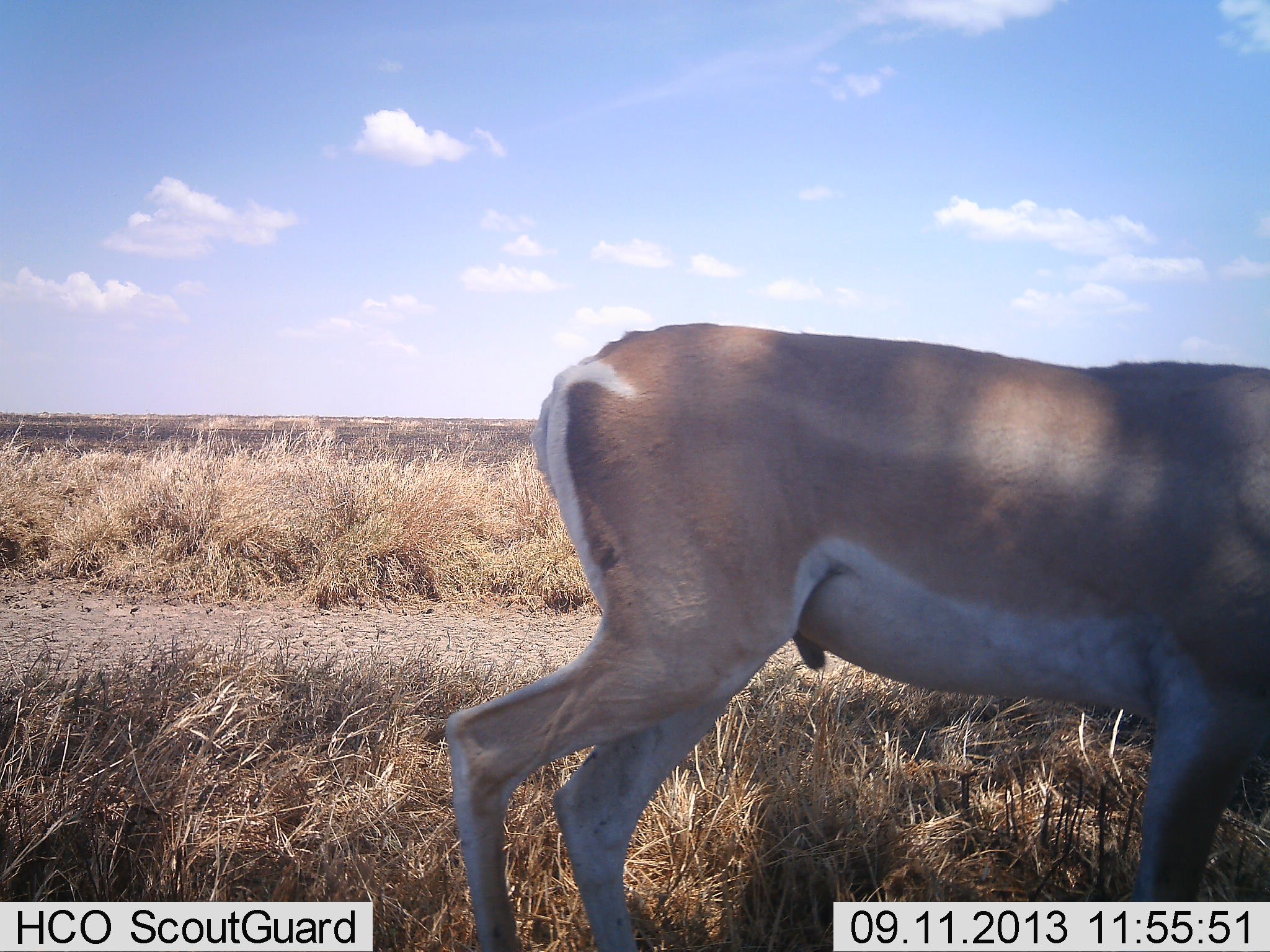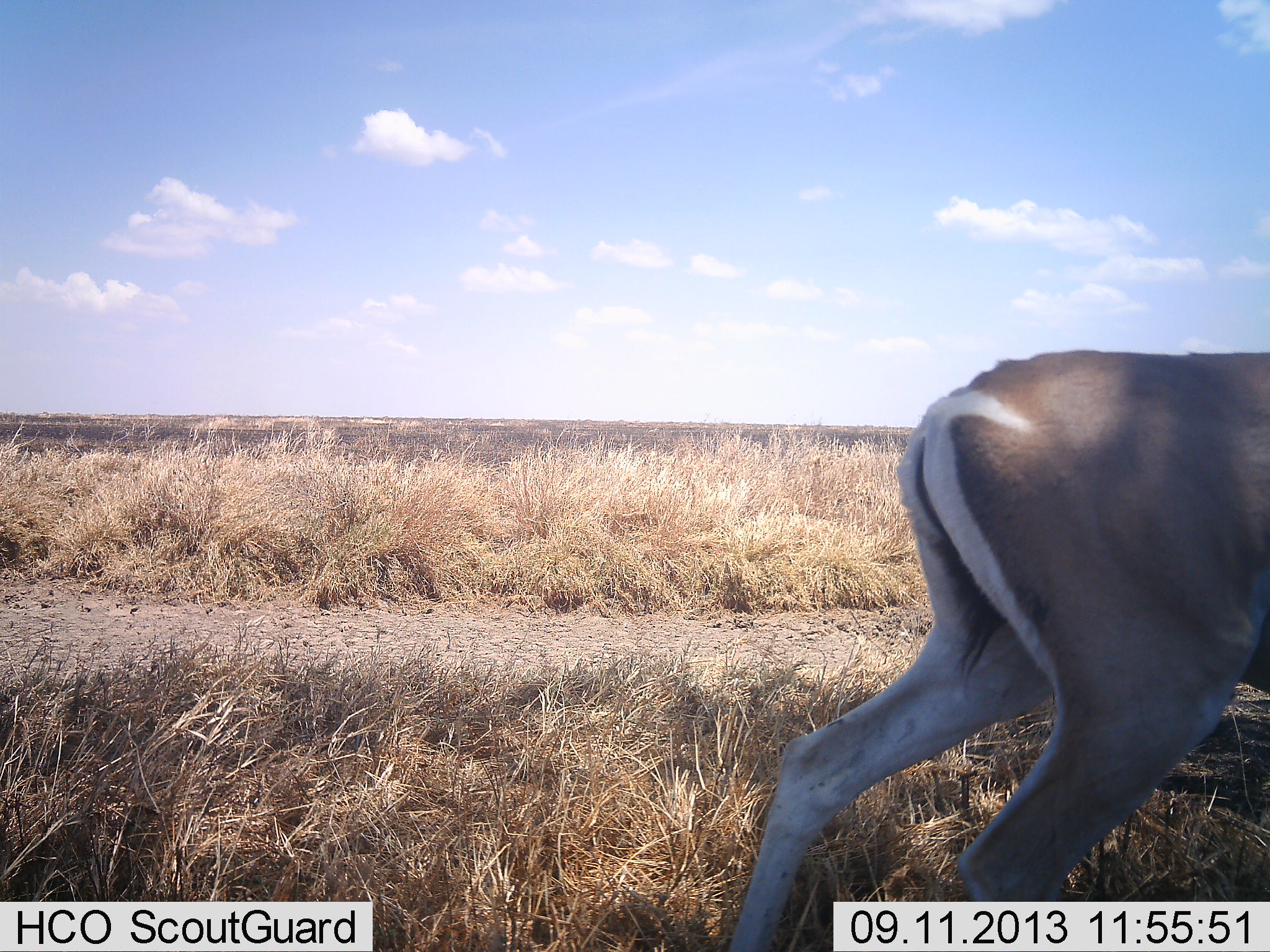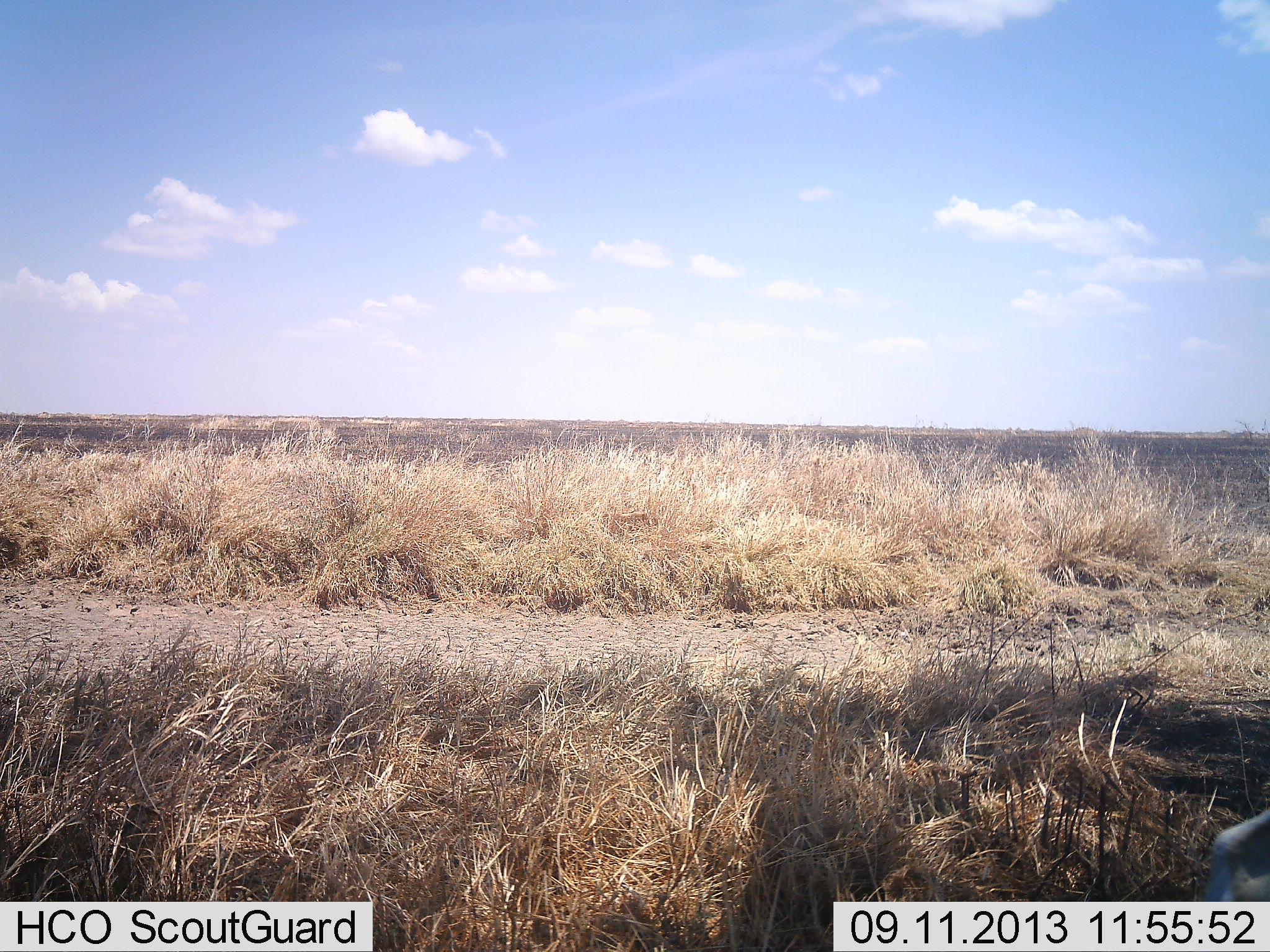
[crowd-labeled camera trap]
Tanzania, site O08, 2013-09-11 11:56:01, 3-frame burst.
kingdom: Animalia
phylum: Chordata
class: Mammalia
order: Artiodactyla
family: Bovidae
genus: Nanger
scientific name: Nanger granti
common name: grant's gazelle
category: gazellegrants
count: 1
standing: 20%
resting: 0%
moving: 80%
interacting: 0%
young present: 0%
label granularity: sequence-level